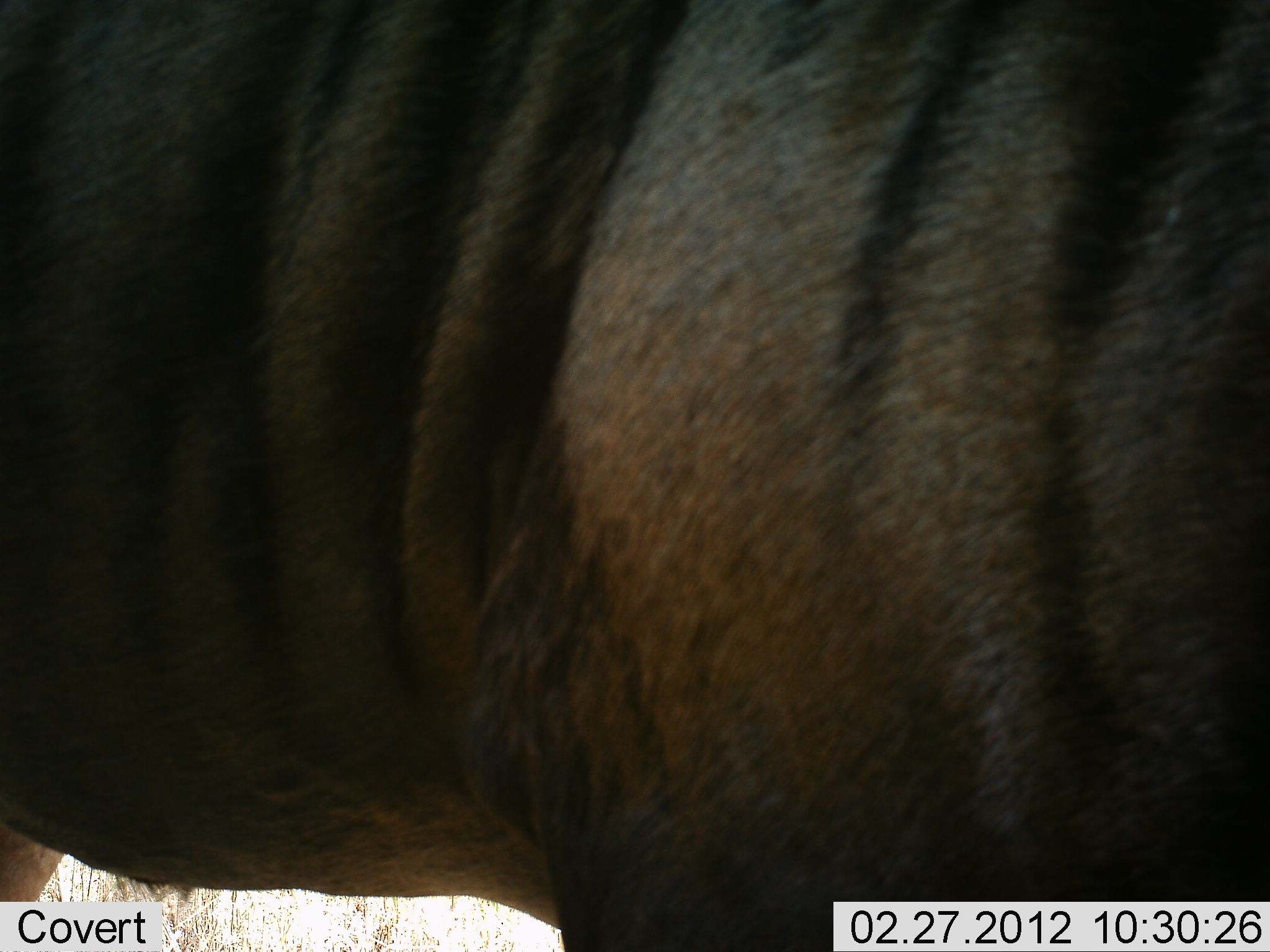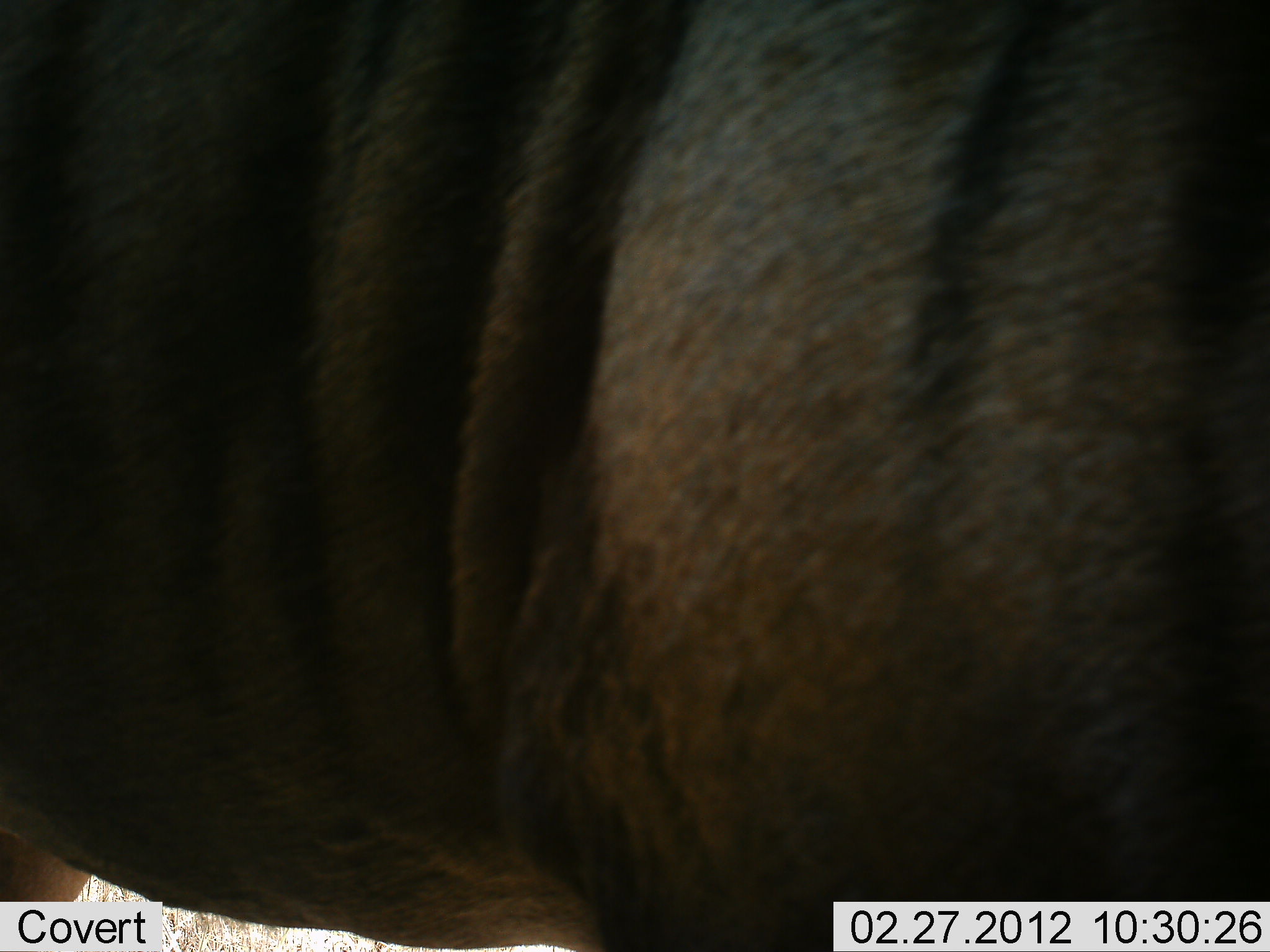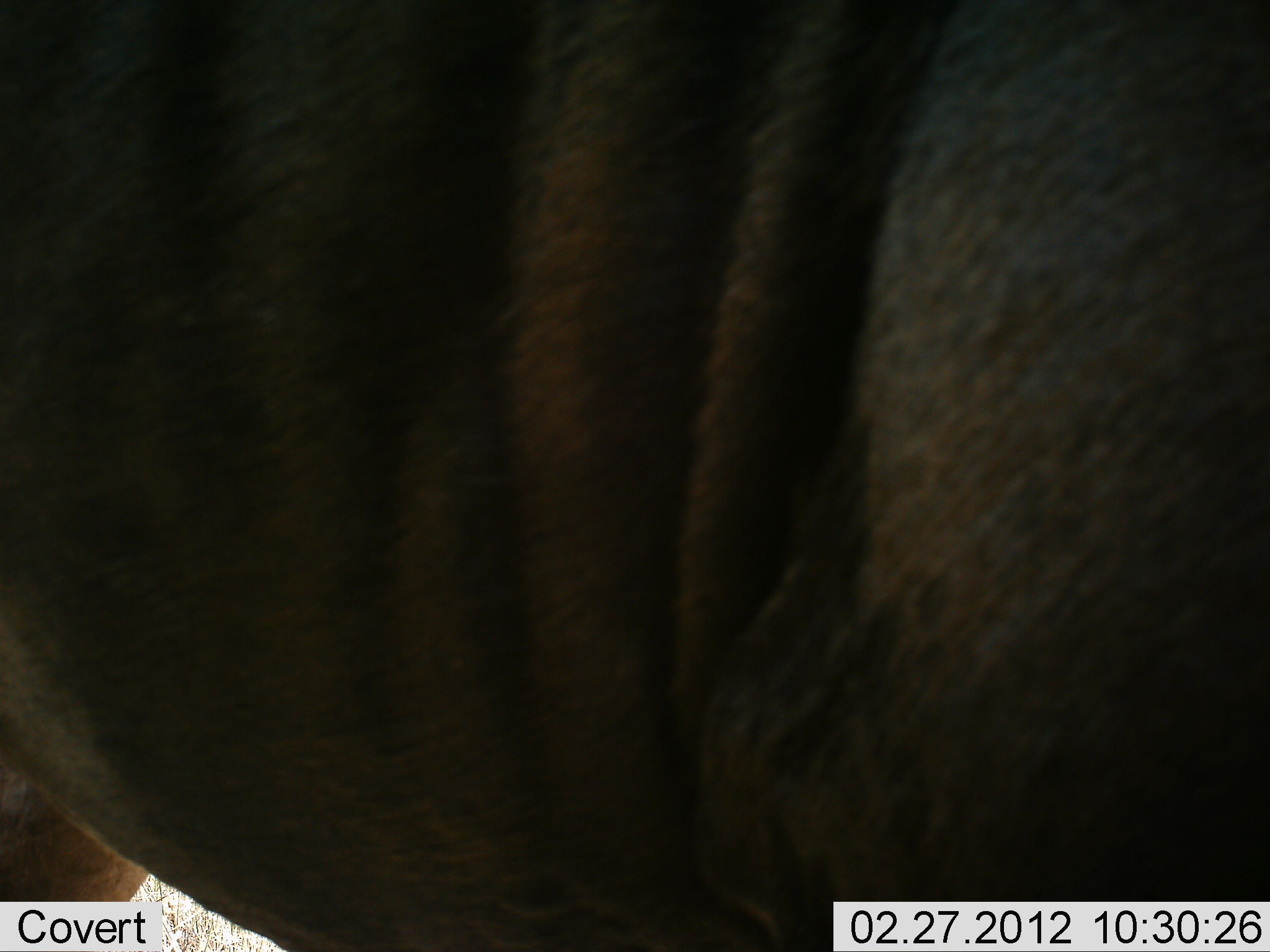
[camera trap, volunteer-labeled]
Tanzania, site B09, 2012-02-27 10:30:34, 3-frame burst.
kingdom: Animalia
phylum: Chordata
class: Mammalia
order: Artiodactyla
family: Bovidae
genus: Connochaetes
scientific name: Connochaetes taurinus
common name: blue wildebeest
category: wildebeest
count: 1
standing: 90%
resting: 0%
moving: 5%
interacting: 0%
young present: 0%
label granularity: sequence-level